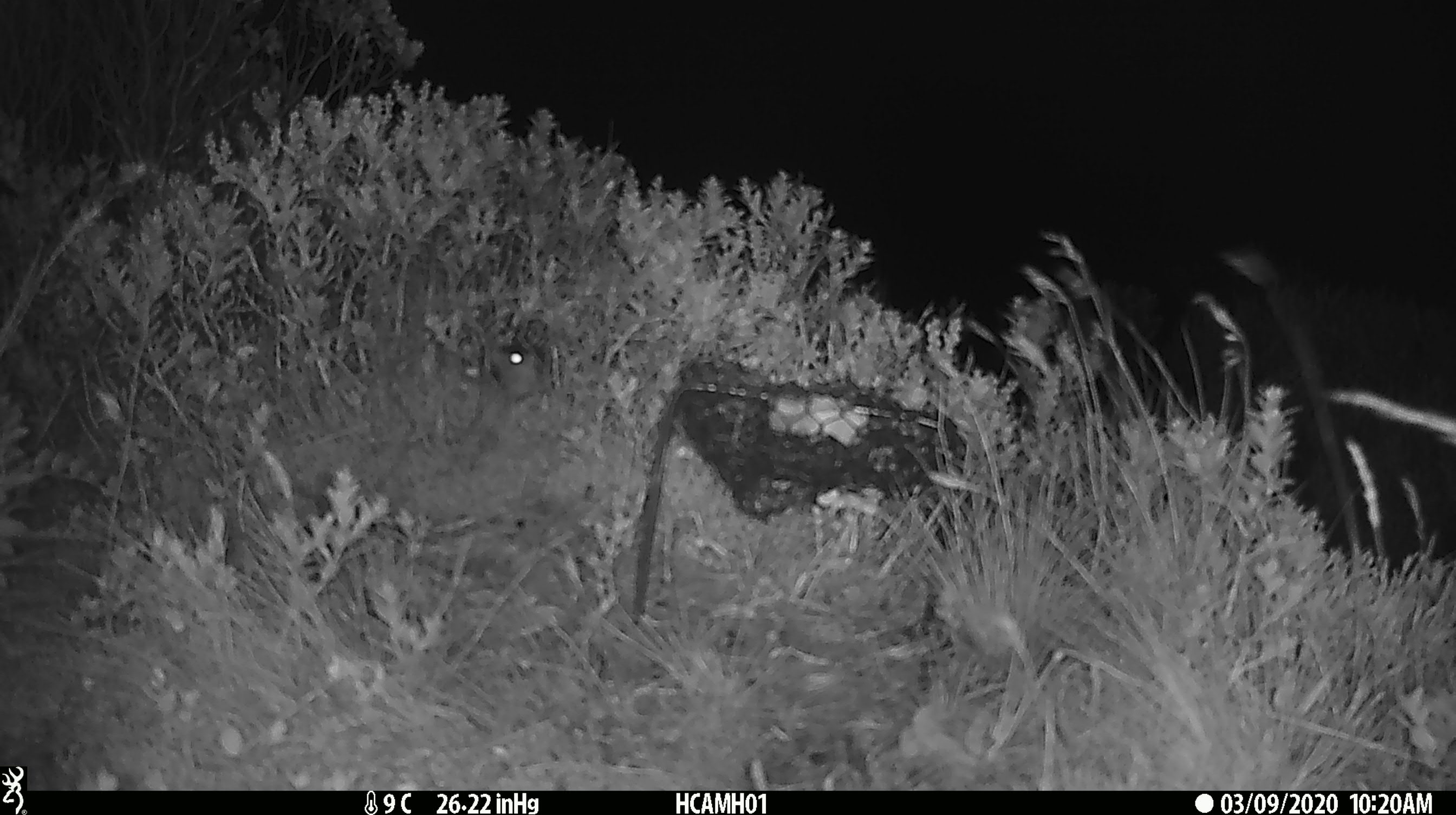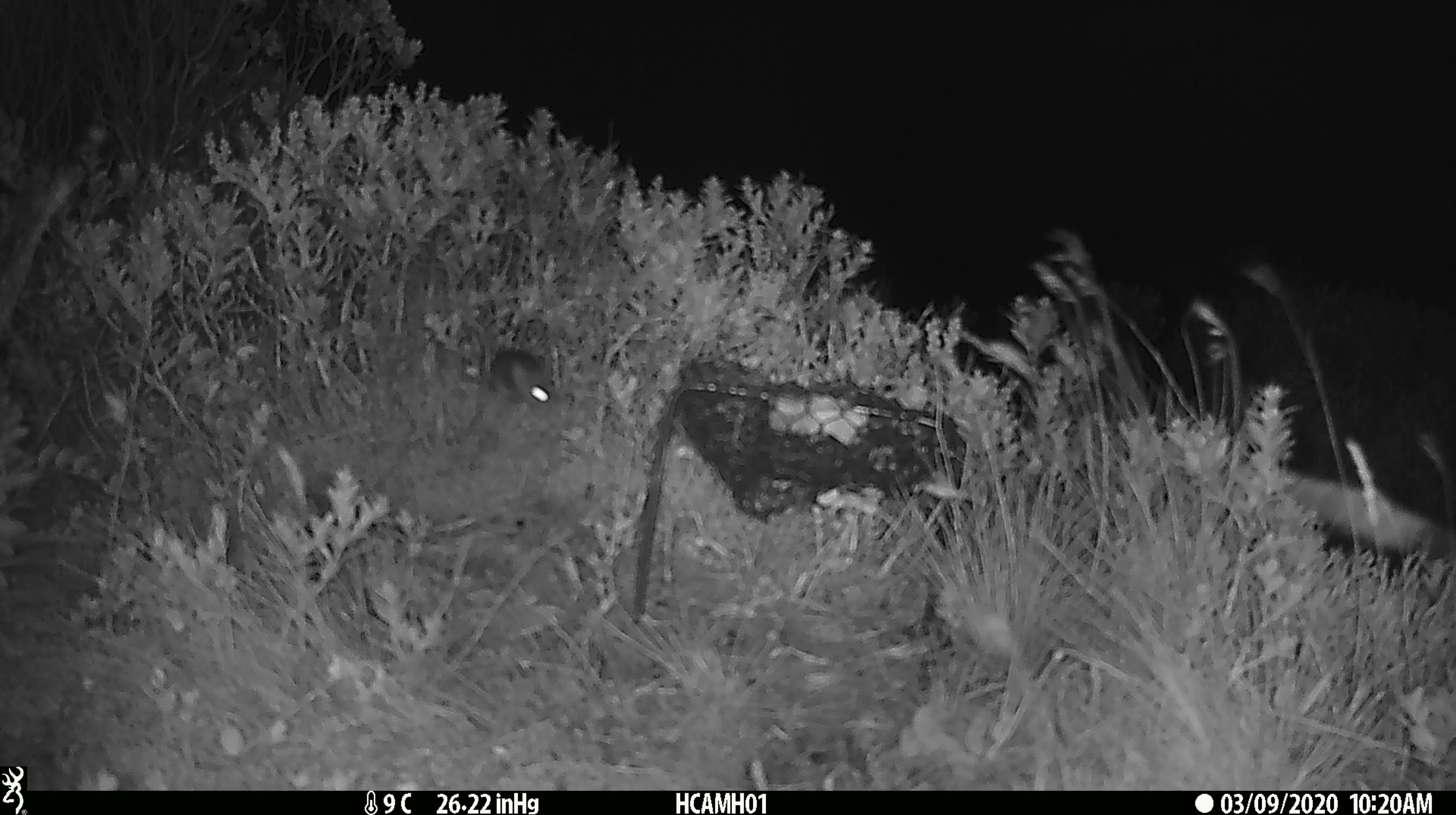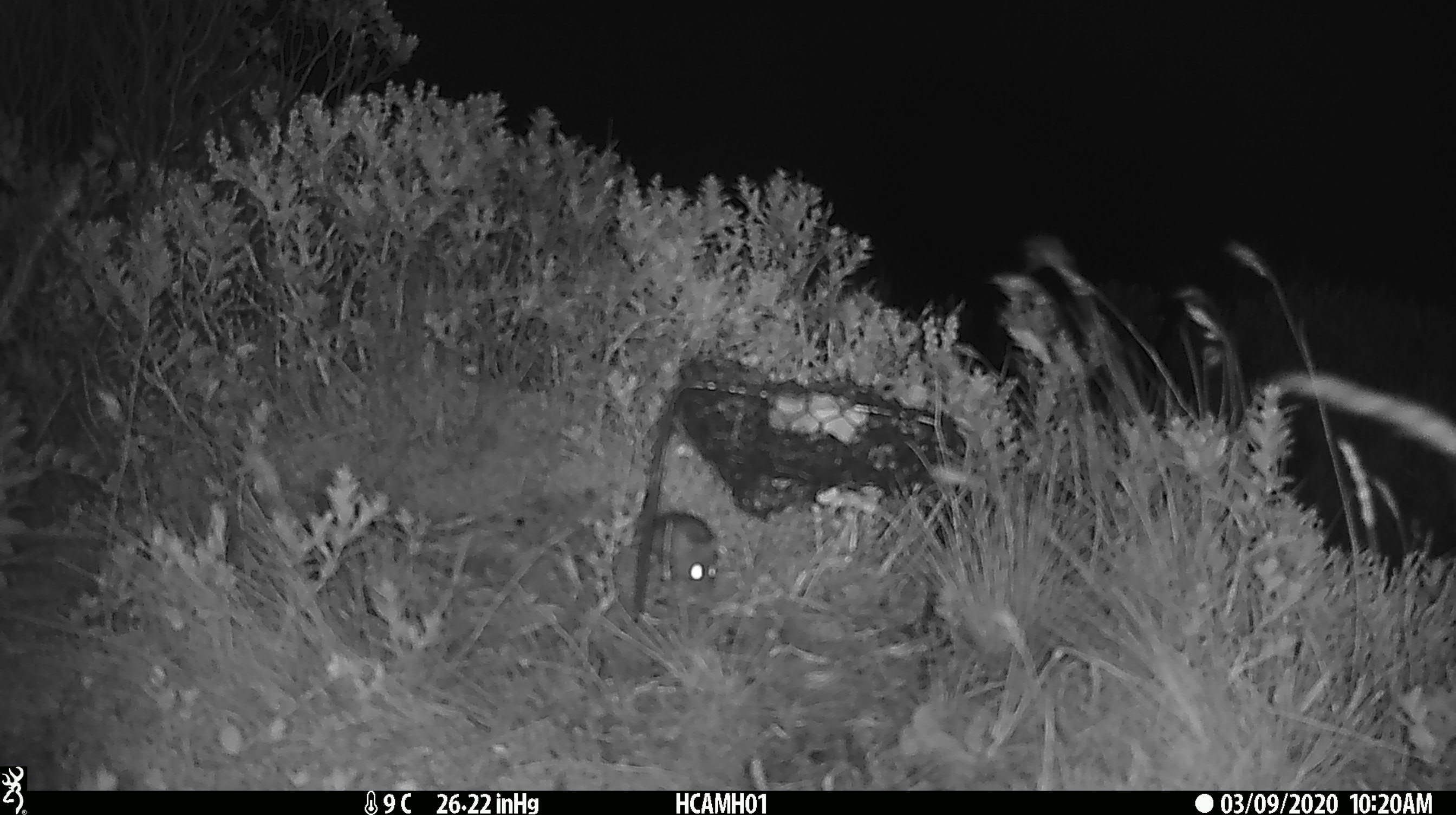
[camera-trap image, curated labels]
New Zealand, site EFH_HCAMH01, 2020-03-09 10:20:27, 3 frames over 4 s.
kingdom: Animalia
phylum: Chordata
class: Mammalia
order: Rodentia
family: Muridae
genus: Mus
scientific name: Mus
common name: mouse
Mouse (Mus).